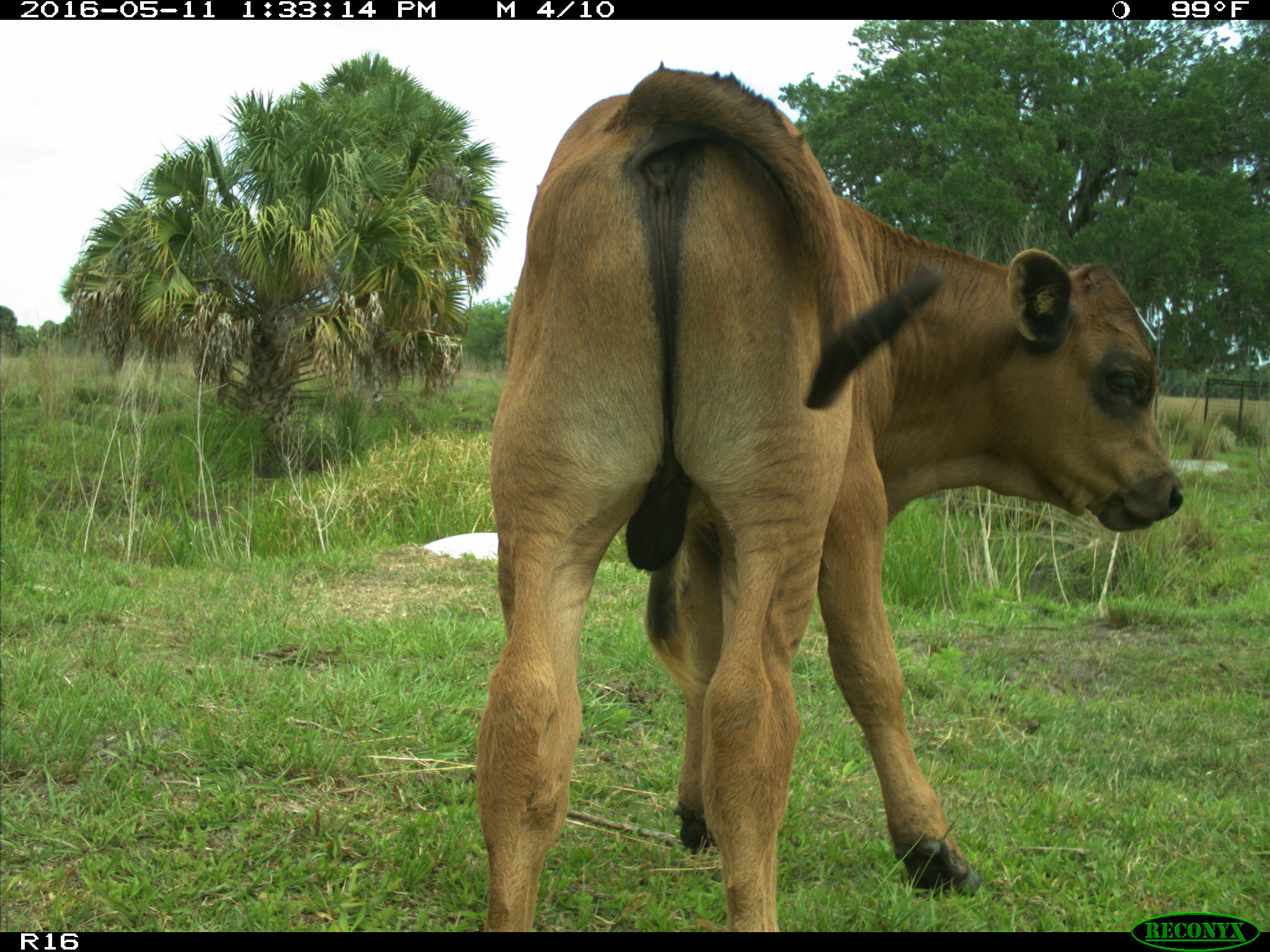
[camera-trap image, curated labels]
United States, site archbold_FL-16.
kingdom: Animalia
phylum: Chordata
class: Mammalia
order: Artiodactyla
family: Bovidae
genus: Bos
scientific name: Bos taurus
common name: domestic cow